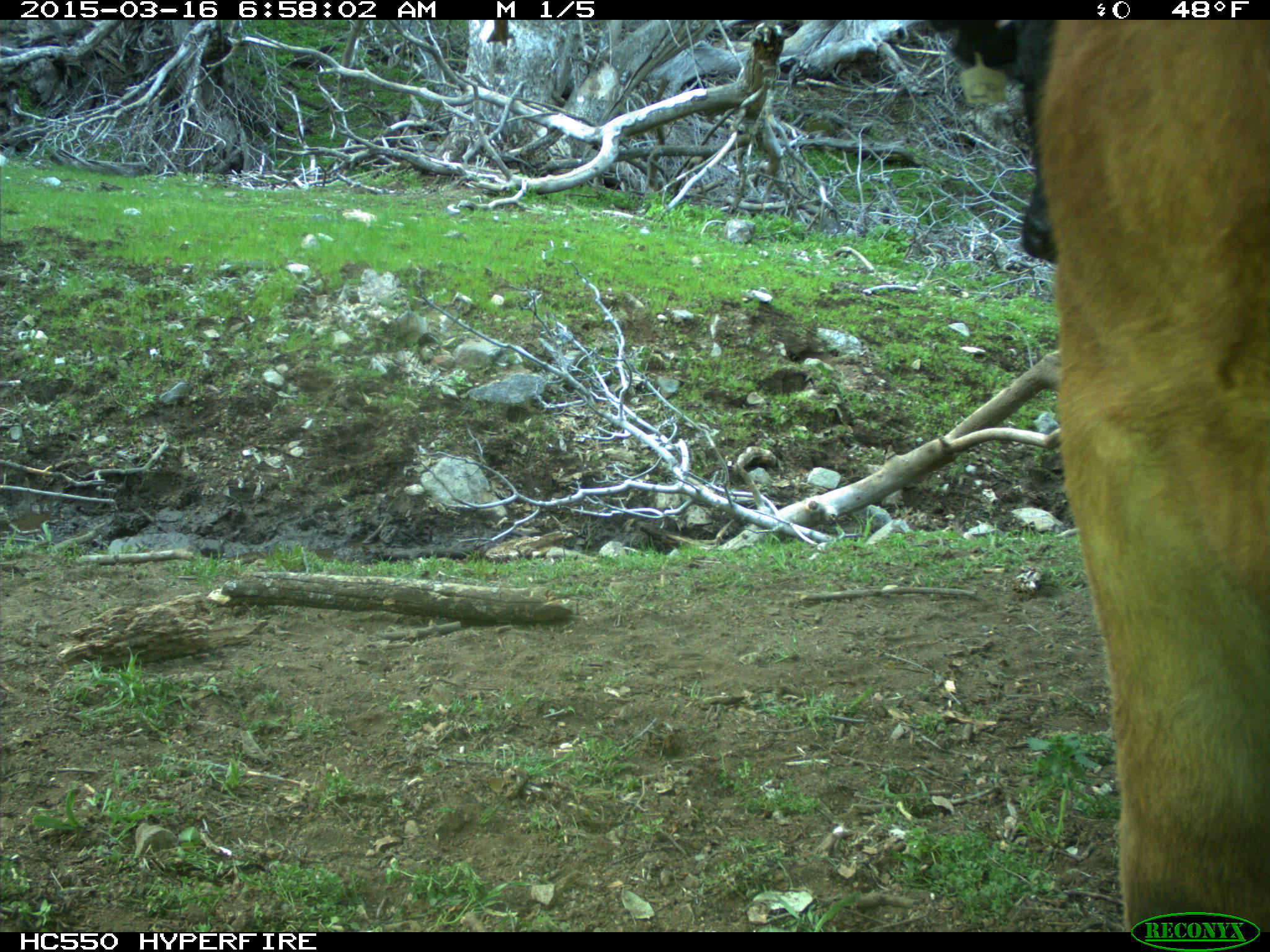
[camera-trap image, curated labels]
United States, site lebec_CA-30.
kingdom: Animalia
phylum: Chordata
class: Mammalia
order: Artiodactyla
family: Bovidae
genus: Bos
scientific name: Bos taurus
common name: domestic cow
Bos taurus (domestic cow).